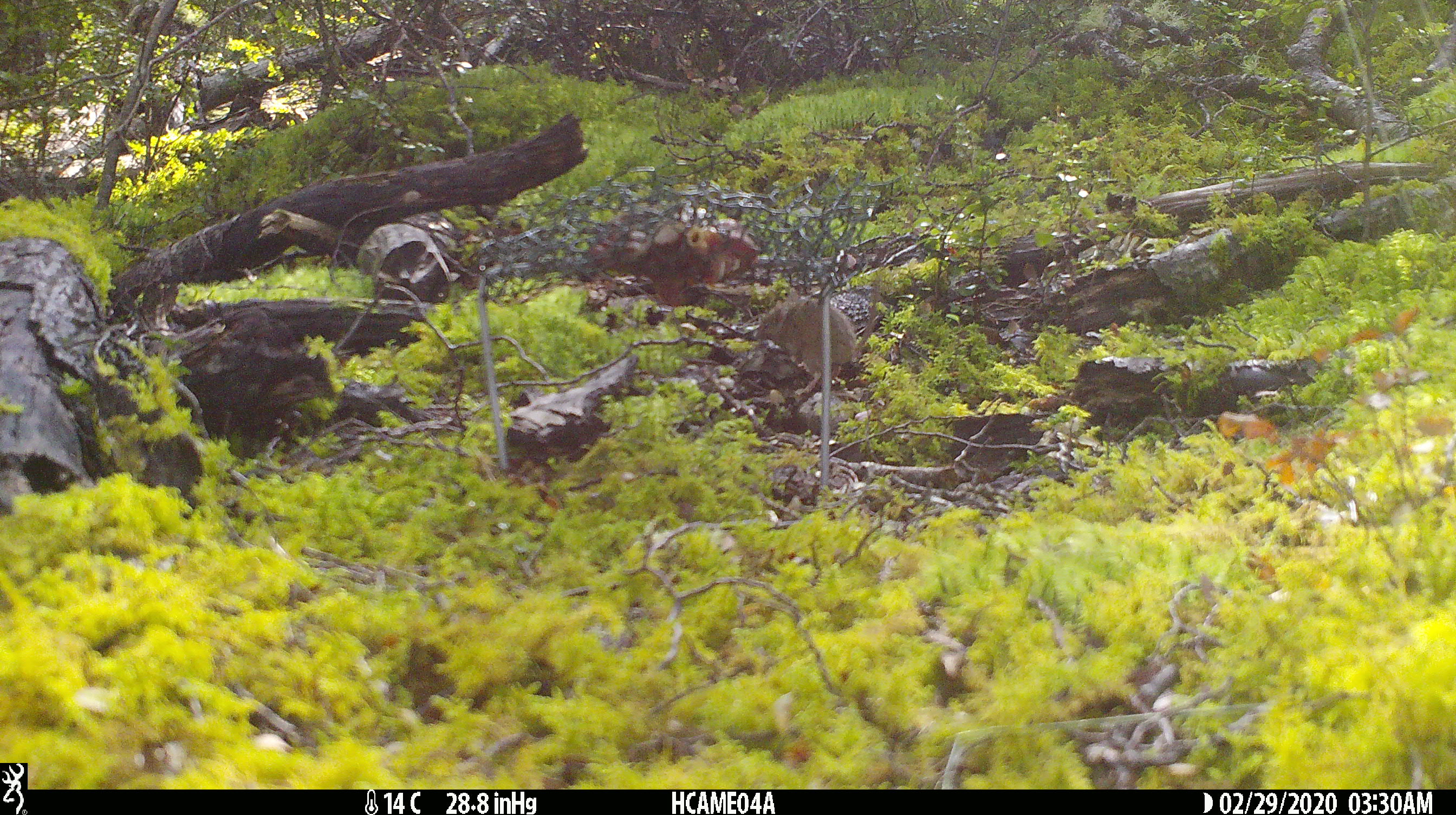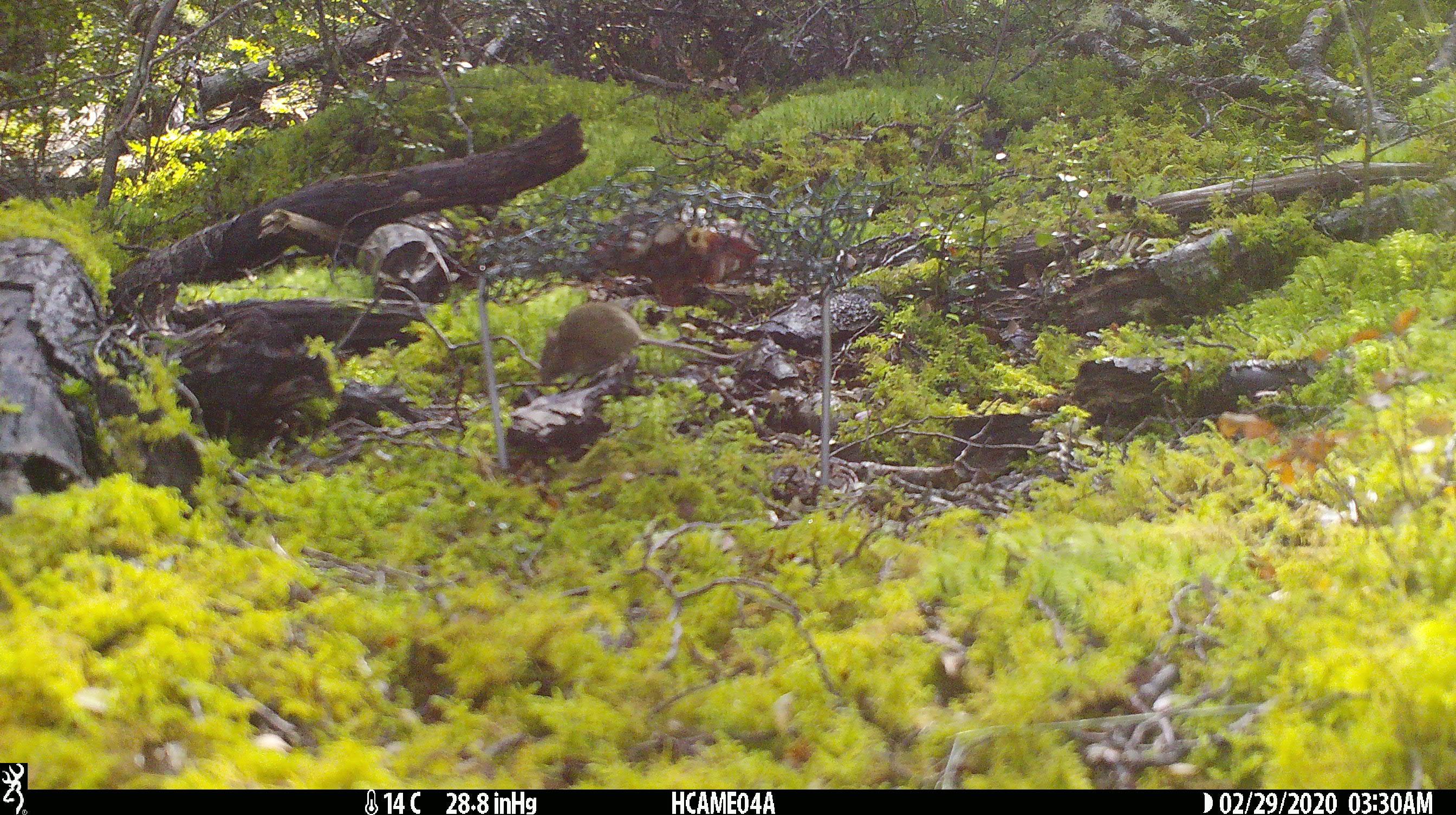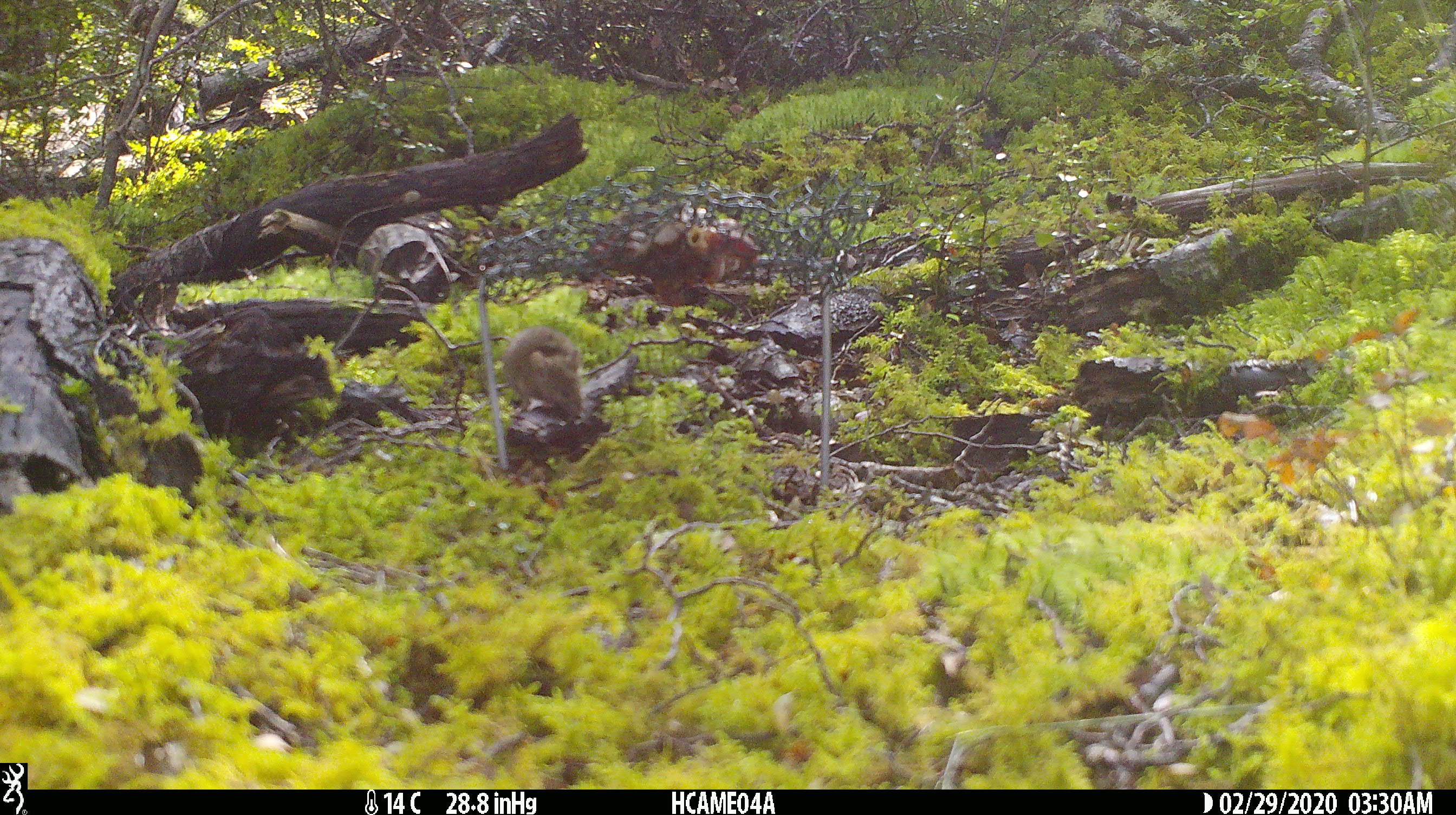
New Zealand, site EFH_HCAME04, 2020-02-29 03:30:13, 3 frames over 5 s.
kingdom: Animalia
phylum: Chordata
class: Mammalia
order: Rodentia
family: Muridae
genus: Mus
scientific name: Mus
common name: mouse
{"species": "mouse (Mus)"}